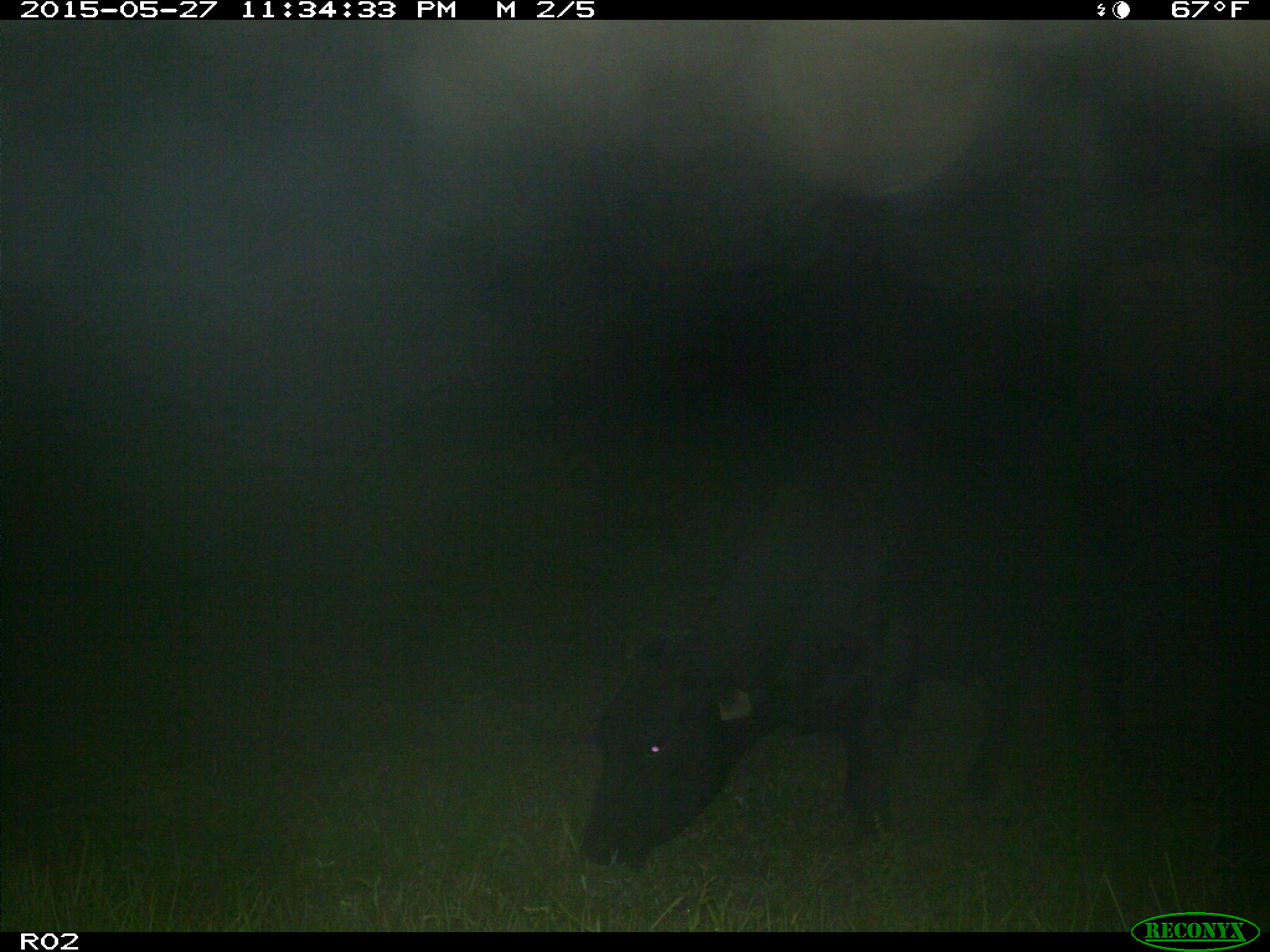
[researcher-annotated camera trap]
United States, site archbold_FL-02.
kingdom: Animalia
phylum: Chordata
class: Mammalia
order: Artiodactyla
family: Bovidae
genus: Bos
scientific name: Bos taurus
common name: domestic cow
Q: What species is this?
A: Bos taurus (domestic cow).